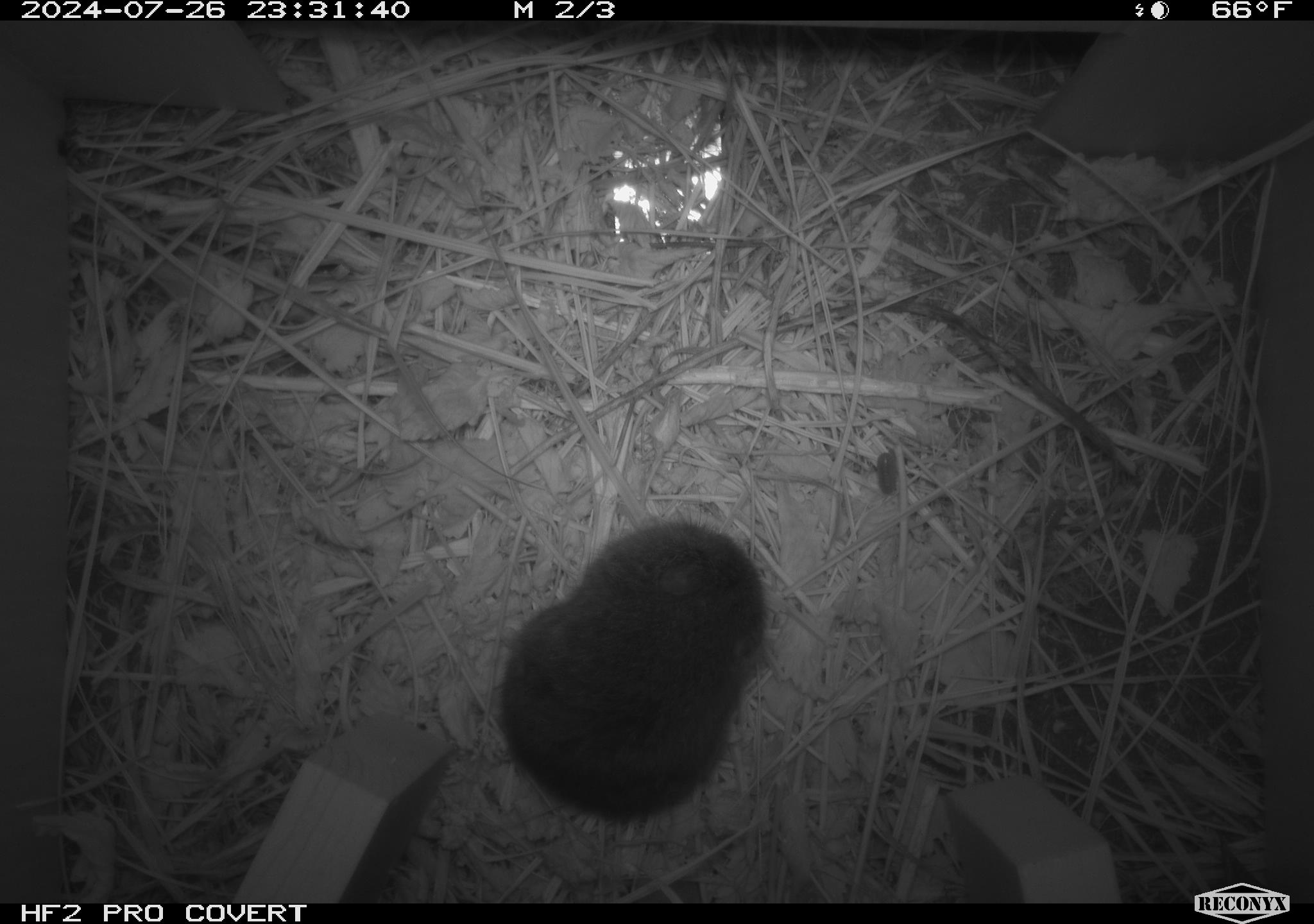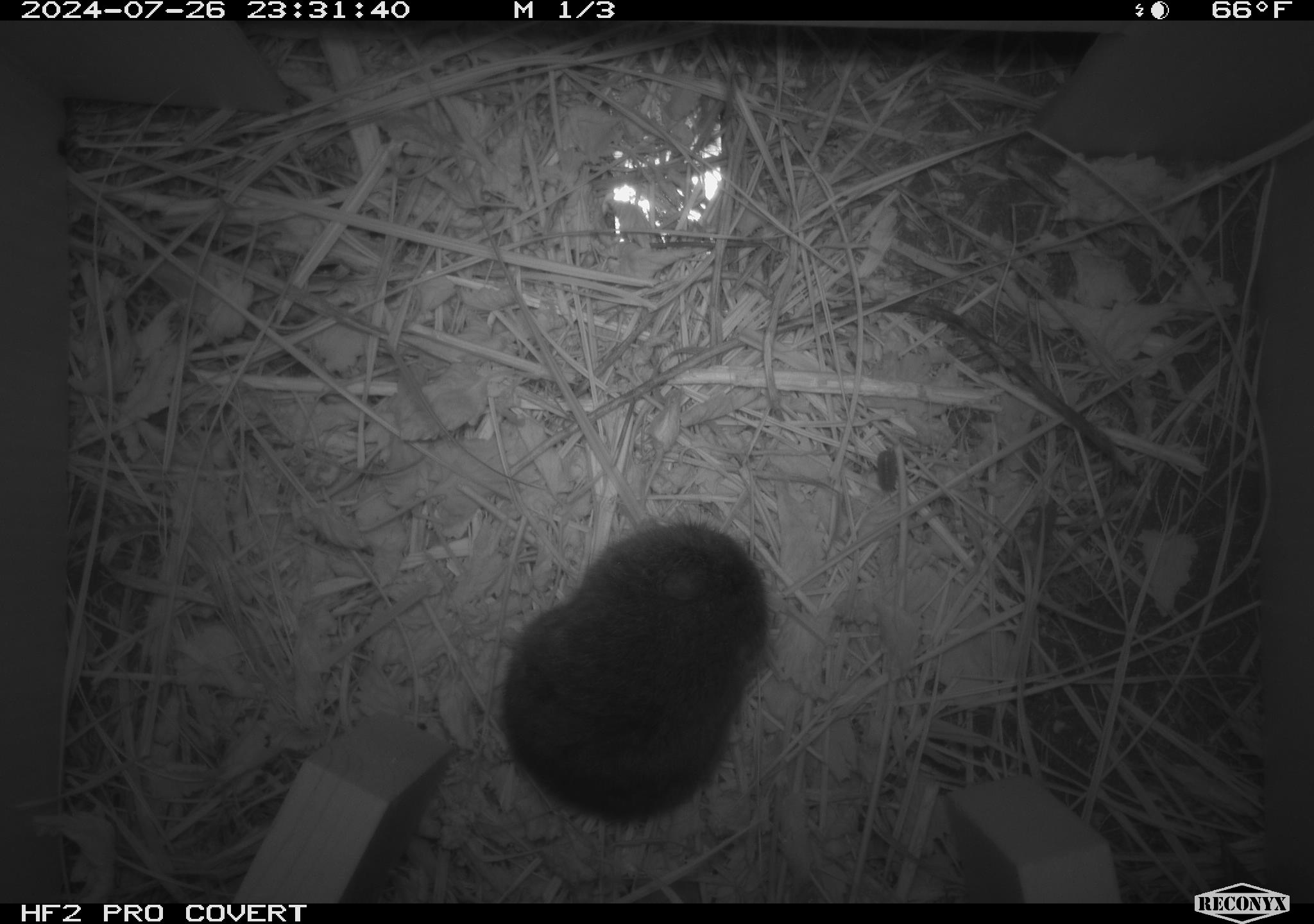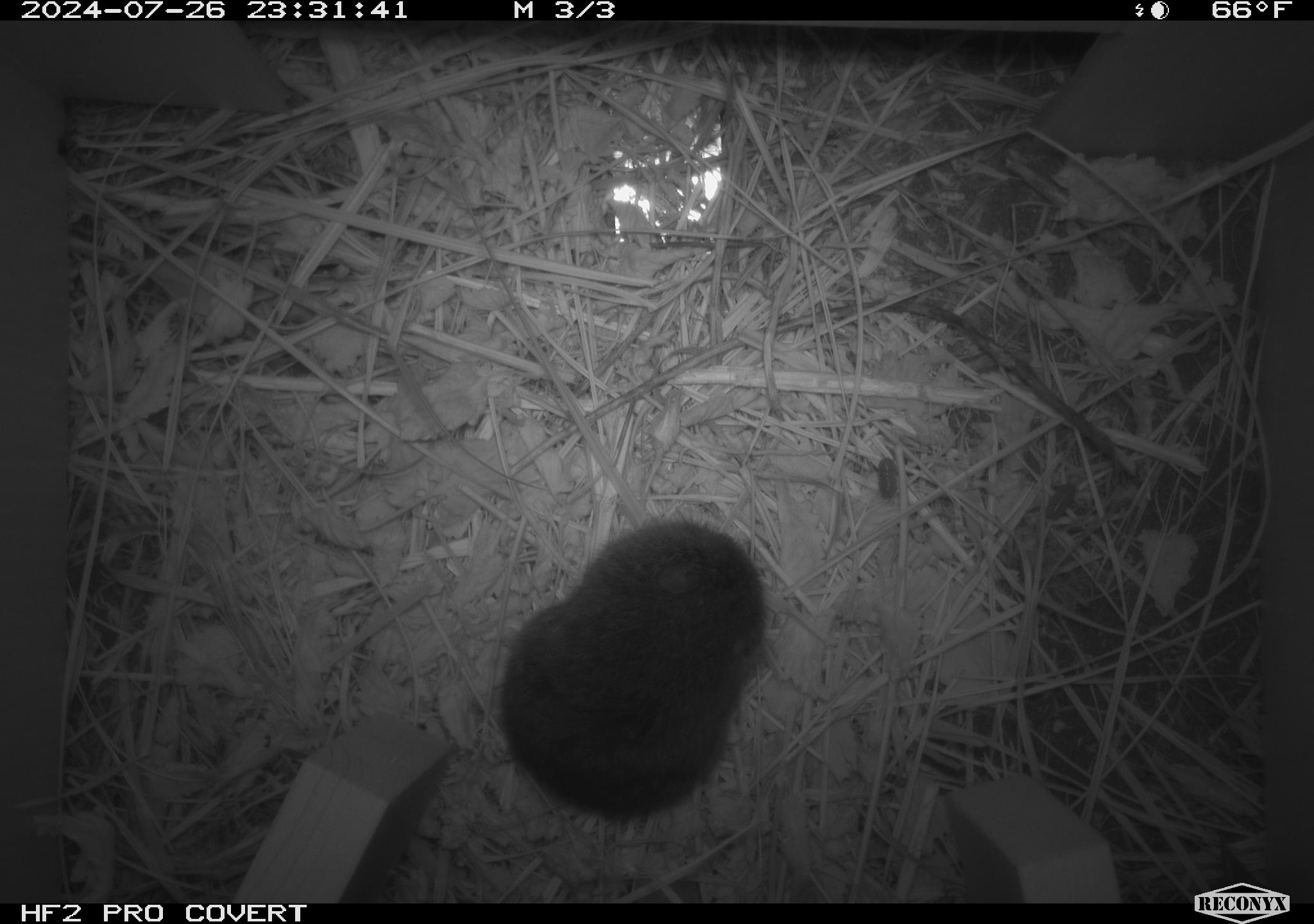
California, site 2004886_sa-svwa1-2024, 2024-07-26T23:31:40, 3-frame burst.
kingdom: Animalia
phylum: Chordata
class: Mammalia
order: Rodentia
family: Cricetidae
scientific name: Arvicolinae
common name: voles, lemmings, and muskrats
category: arvicolinae subfamily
Arvicolinae subfamily (voles, lemmings, and muskrats) (Arvicolinae).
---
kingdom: Animalia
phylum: Arthropoda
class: Malacostraca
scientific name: Malacostraca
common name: amphipods, crabs, isopods, krill, lobsters and shrimps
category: malacostracan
Malacostracan (amphipods, crabs, isopods, krill, lobsters and shrimps) (Malacostraca).